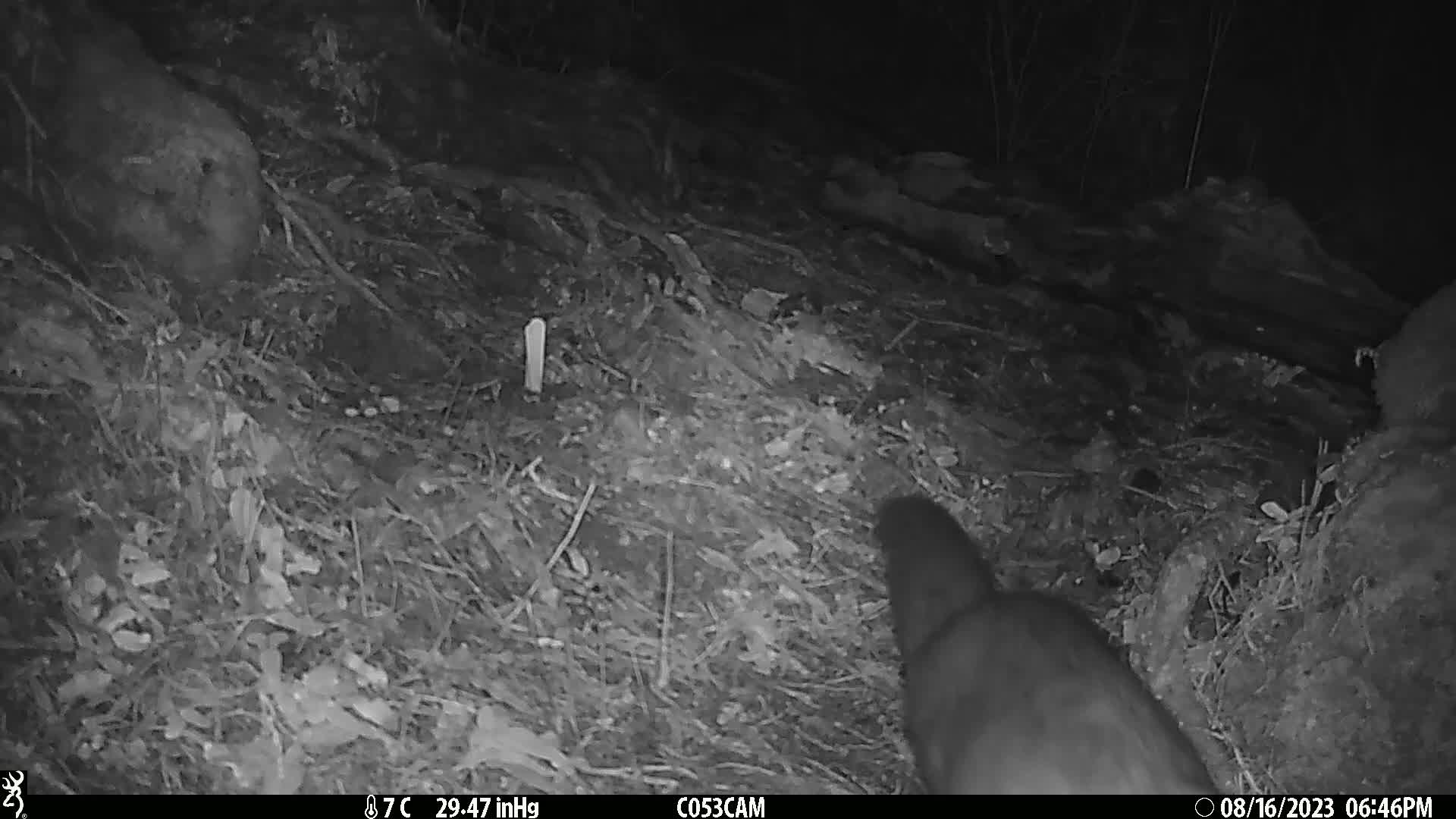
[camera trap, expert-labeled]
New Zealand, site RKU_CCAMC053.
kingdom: Animalia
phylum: Chordata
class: Mammalia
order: Diprotodontia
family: Phalangeridae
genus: Trichosurus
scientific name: Trichosurus vulpecula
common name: common brushtail possum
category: possum